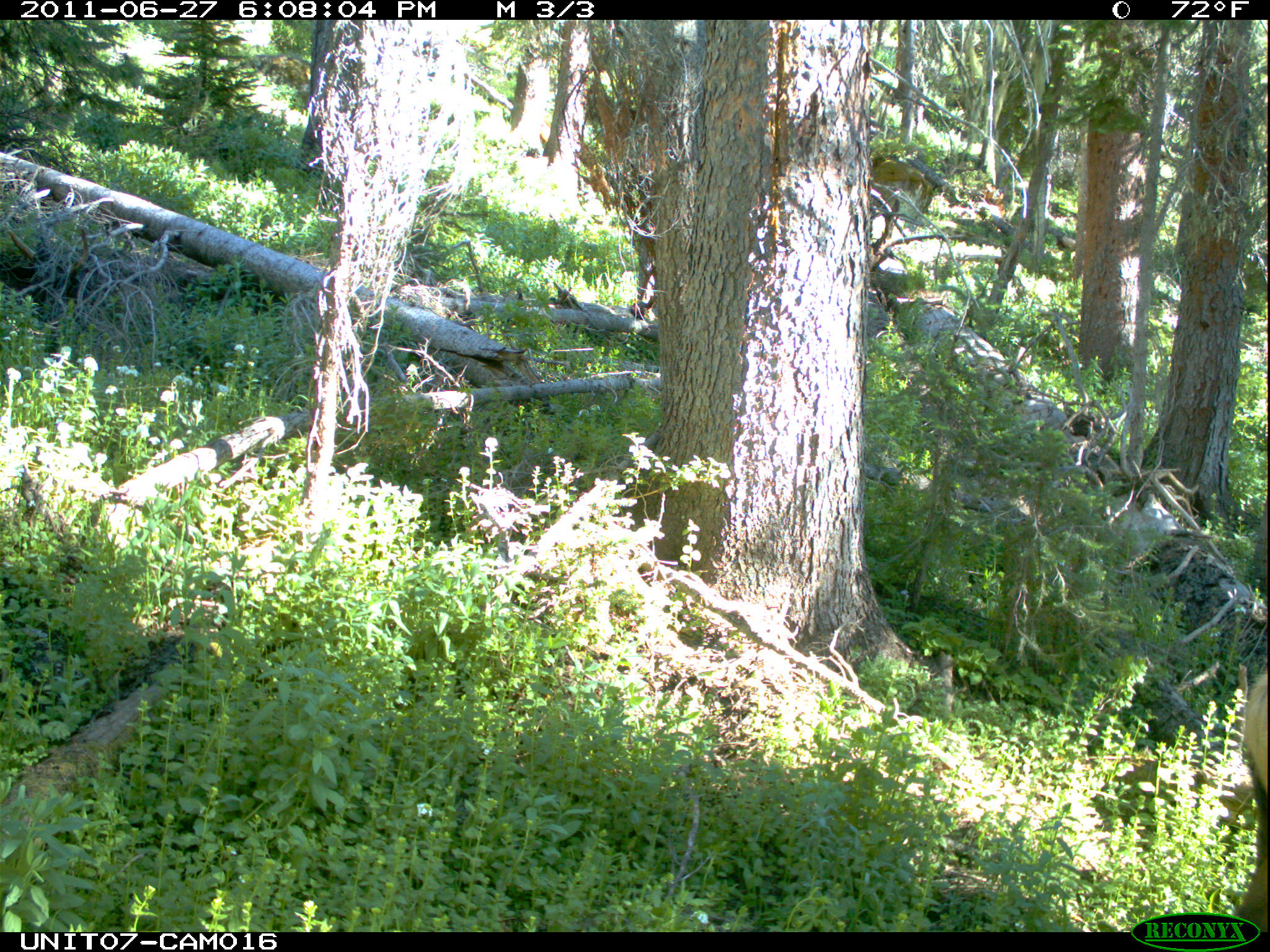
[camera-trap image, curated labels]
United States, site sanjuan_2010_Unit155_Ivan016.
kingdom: Animalia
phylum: Chordata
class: Mammalia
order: Artiodactyla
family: Cervidae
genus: Cervus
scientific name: Cervus elaphus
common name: red deer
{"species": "Cervus elaphus (red deer)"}